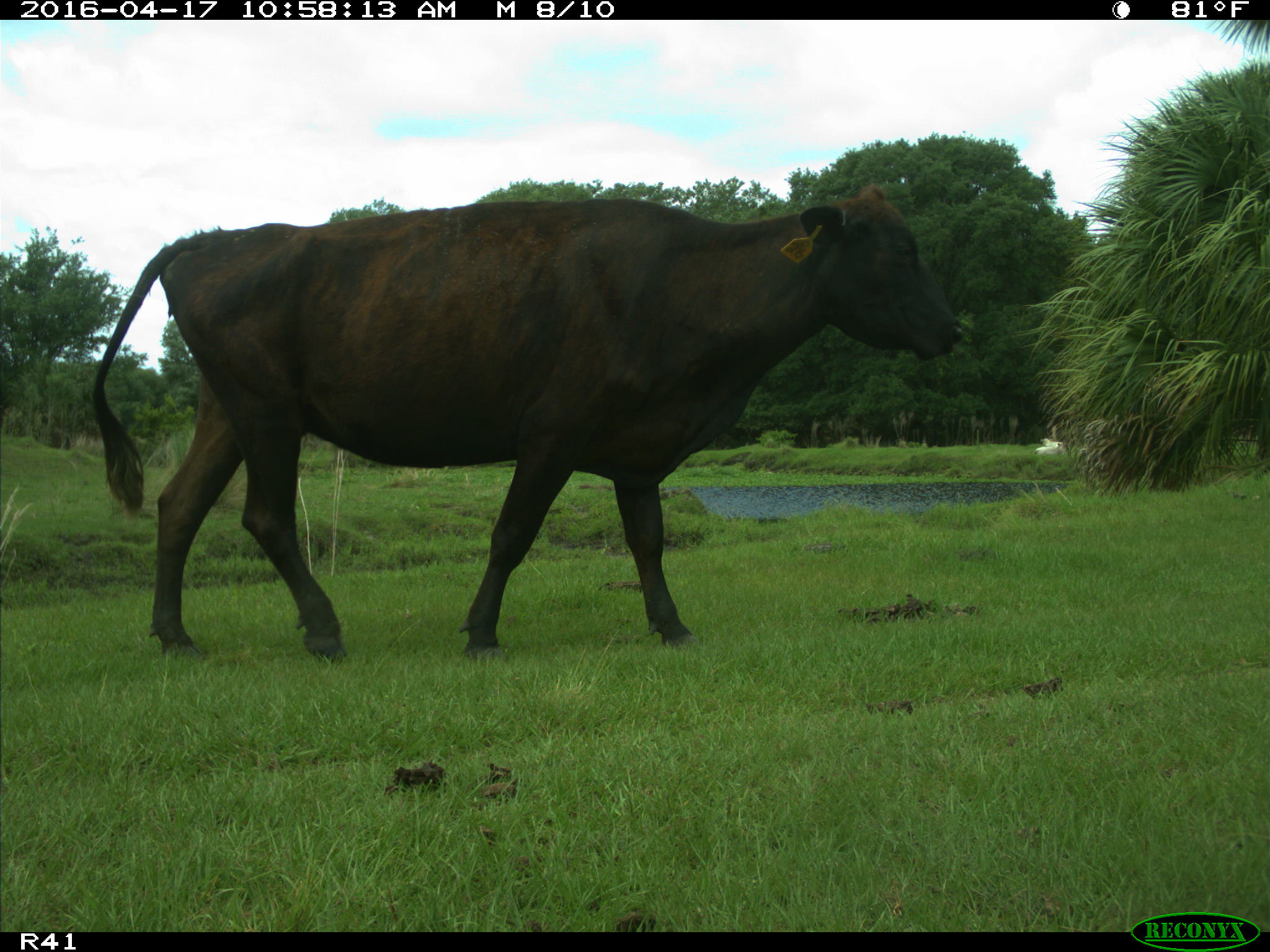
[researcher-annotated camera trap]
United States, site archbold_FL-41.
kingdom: Animalia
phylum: Chordata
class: Mammalia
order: Artiodactyla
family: Bovidae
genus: Bos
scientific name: Bos taurus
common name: domestic cow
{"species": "Bos taurus (domestic cow)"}